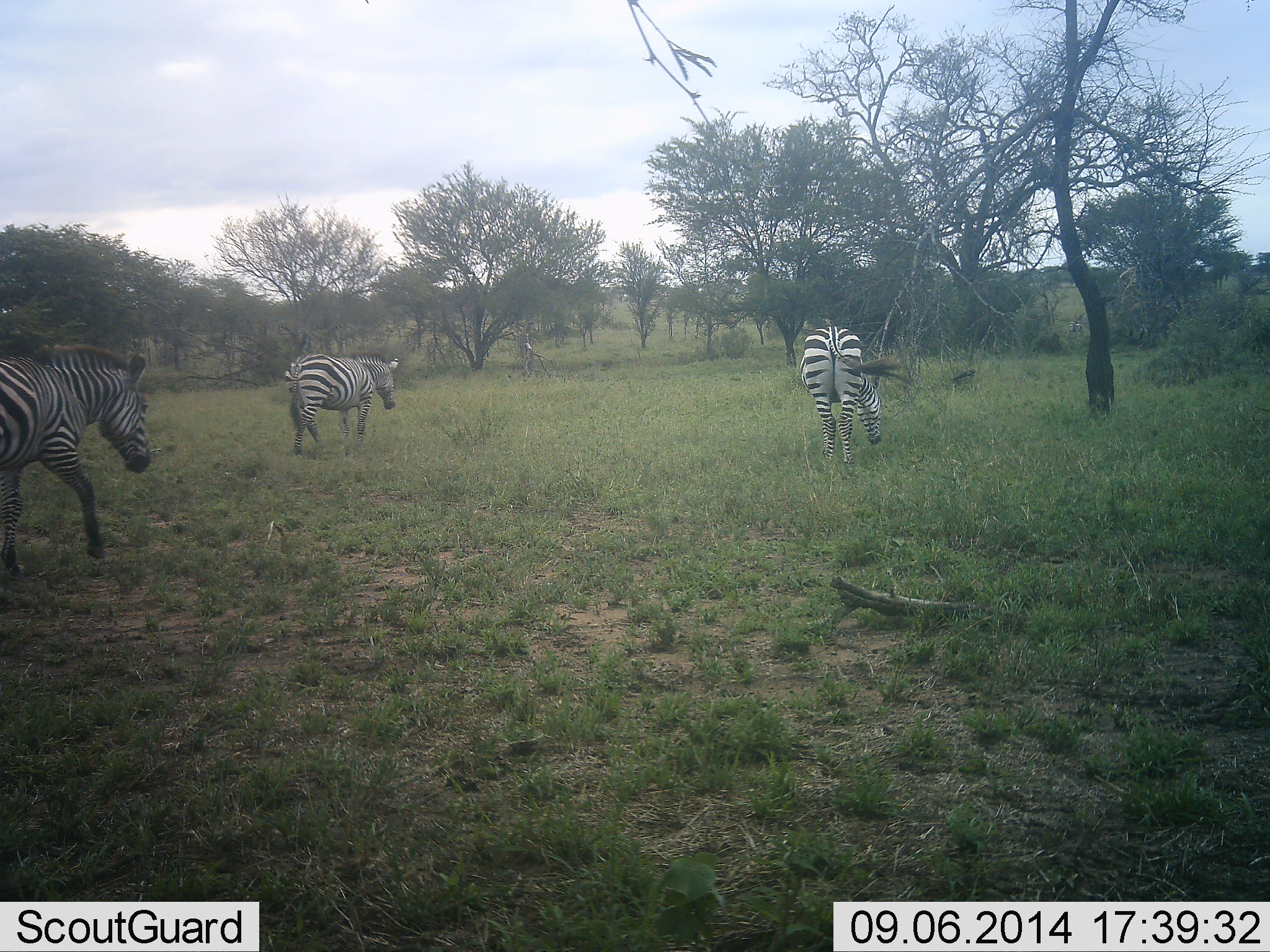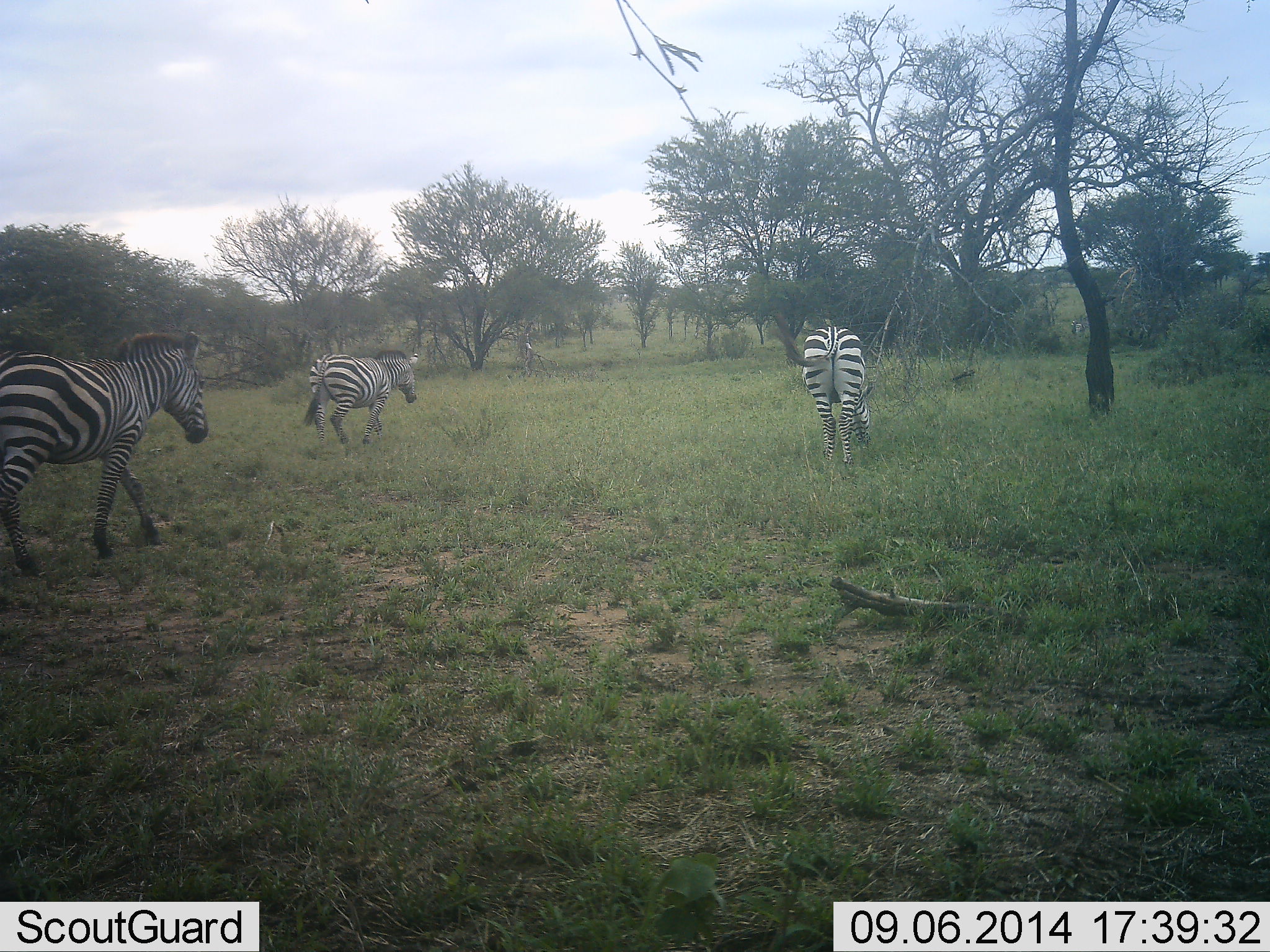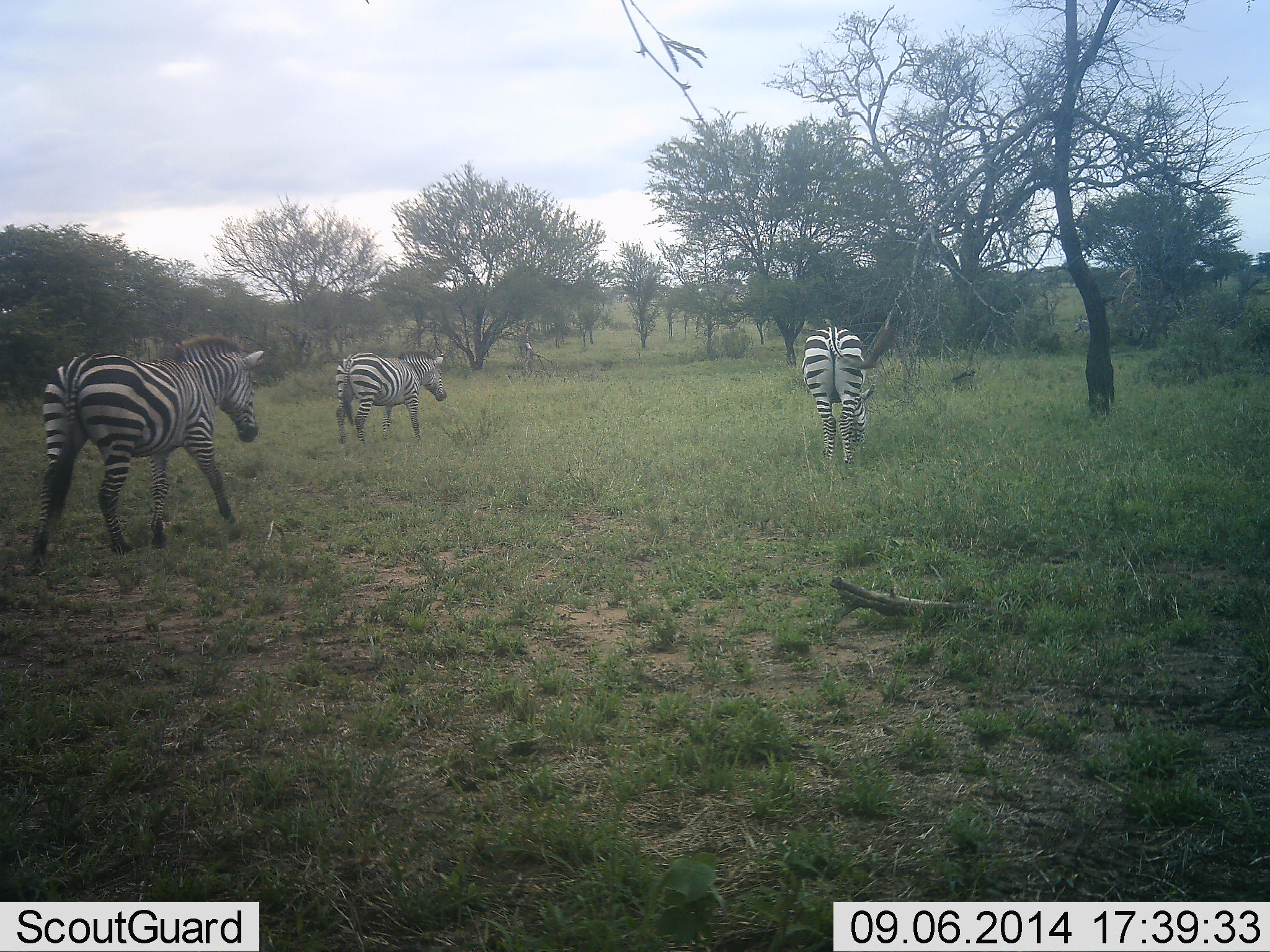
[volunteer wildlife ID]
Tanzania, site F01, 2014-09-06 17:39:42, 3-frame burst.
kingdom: Animalia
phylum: Chordata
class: Mammalia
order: Perissodactyla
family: Equidae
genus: Equus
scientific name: Equus quagga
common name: plains zebra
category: zebra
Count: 3.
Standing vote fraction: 40%.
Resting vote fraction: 0%.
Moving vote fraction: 100%.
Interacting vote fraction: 0%.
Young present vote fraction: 0%.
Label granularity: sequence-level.